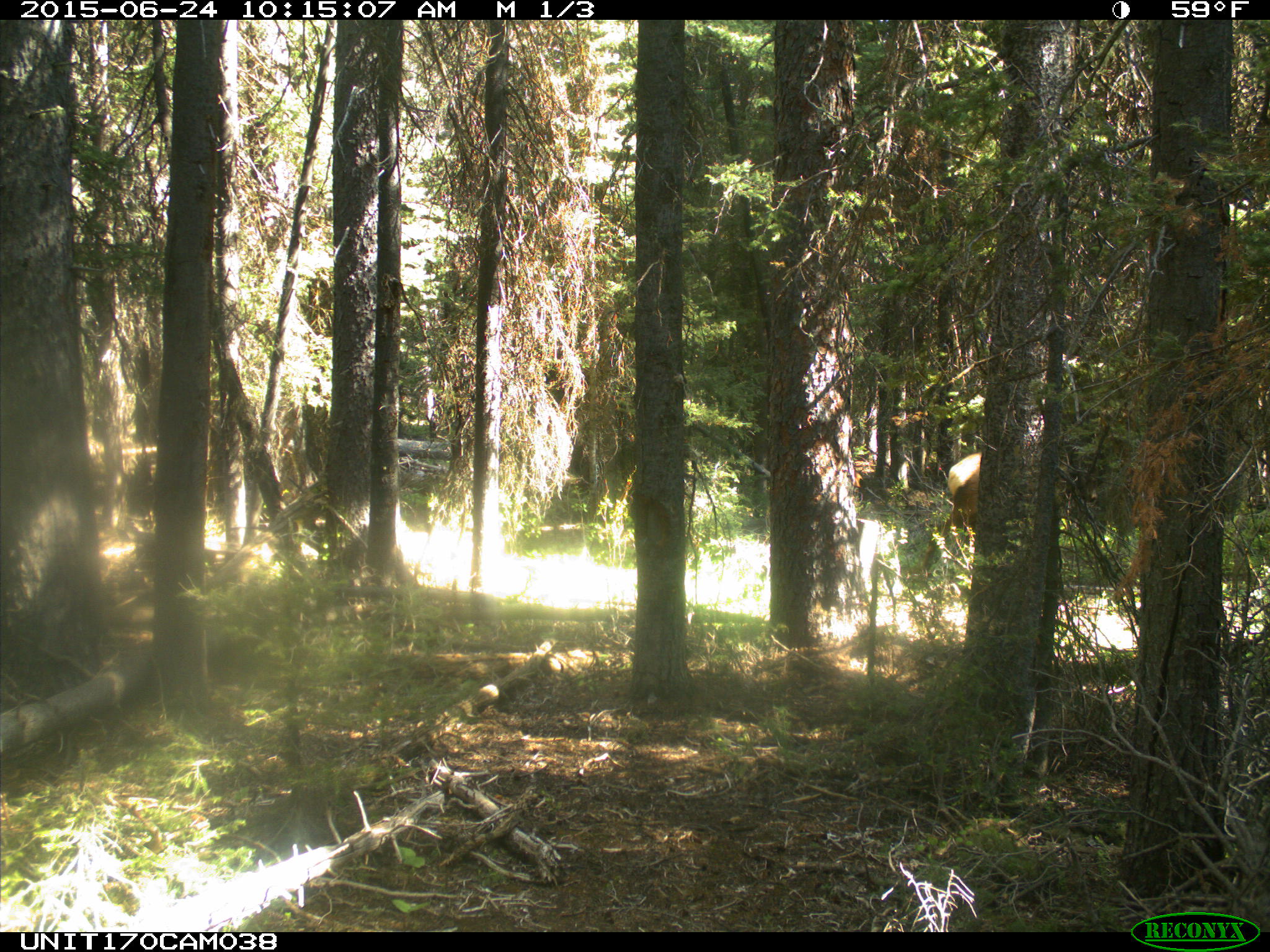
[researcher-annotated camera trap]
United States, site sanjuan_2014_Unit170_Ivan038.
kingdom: Animalia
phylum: Chordata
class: Mammalia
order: Artiodactyla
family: Cervidae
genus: Cervus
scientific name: Cervus elaphus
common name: red deer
Cervus elaphus (red deer).